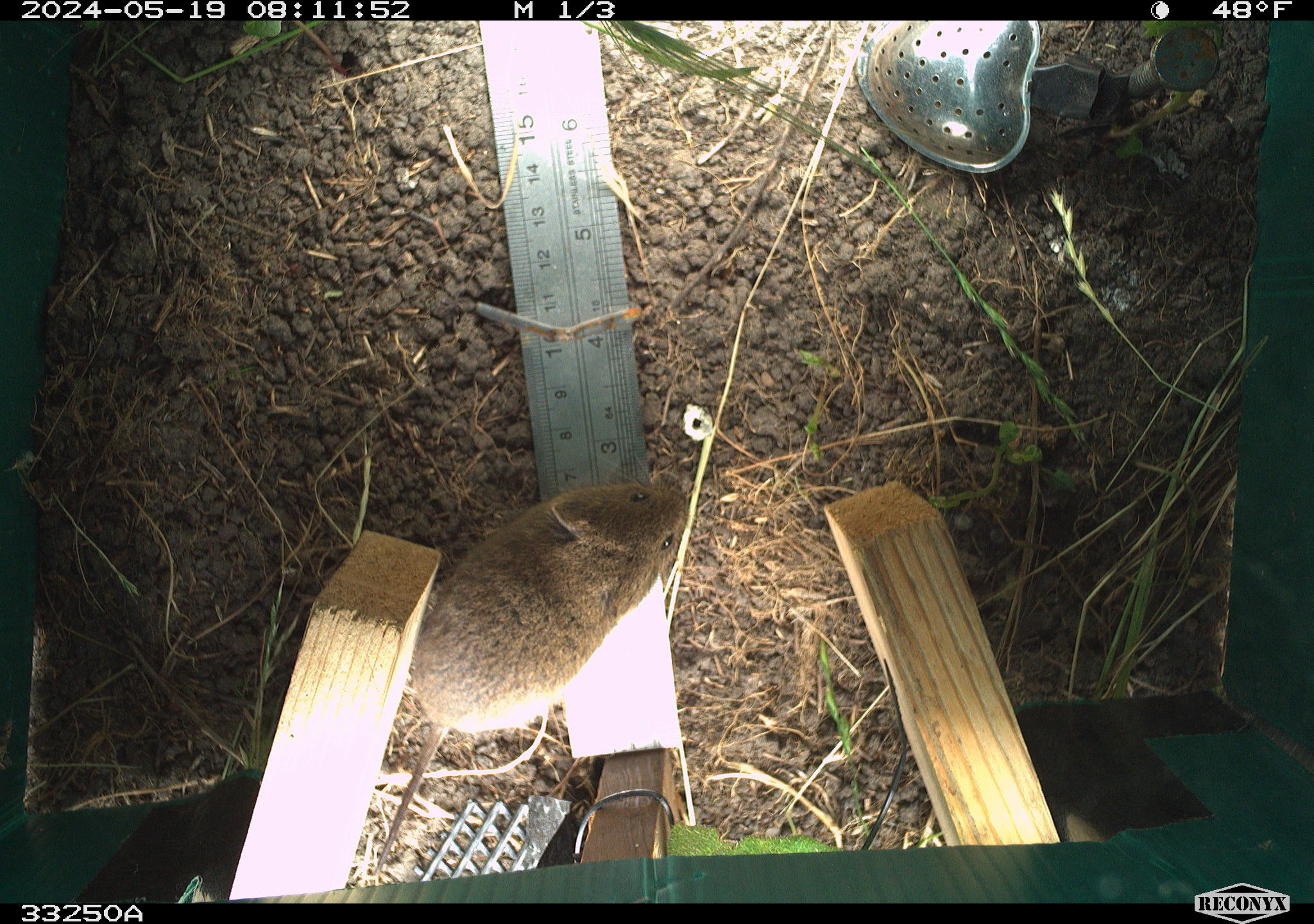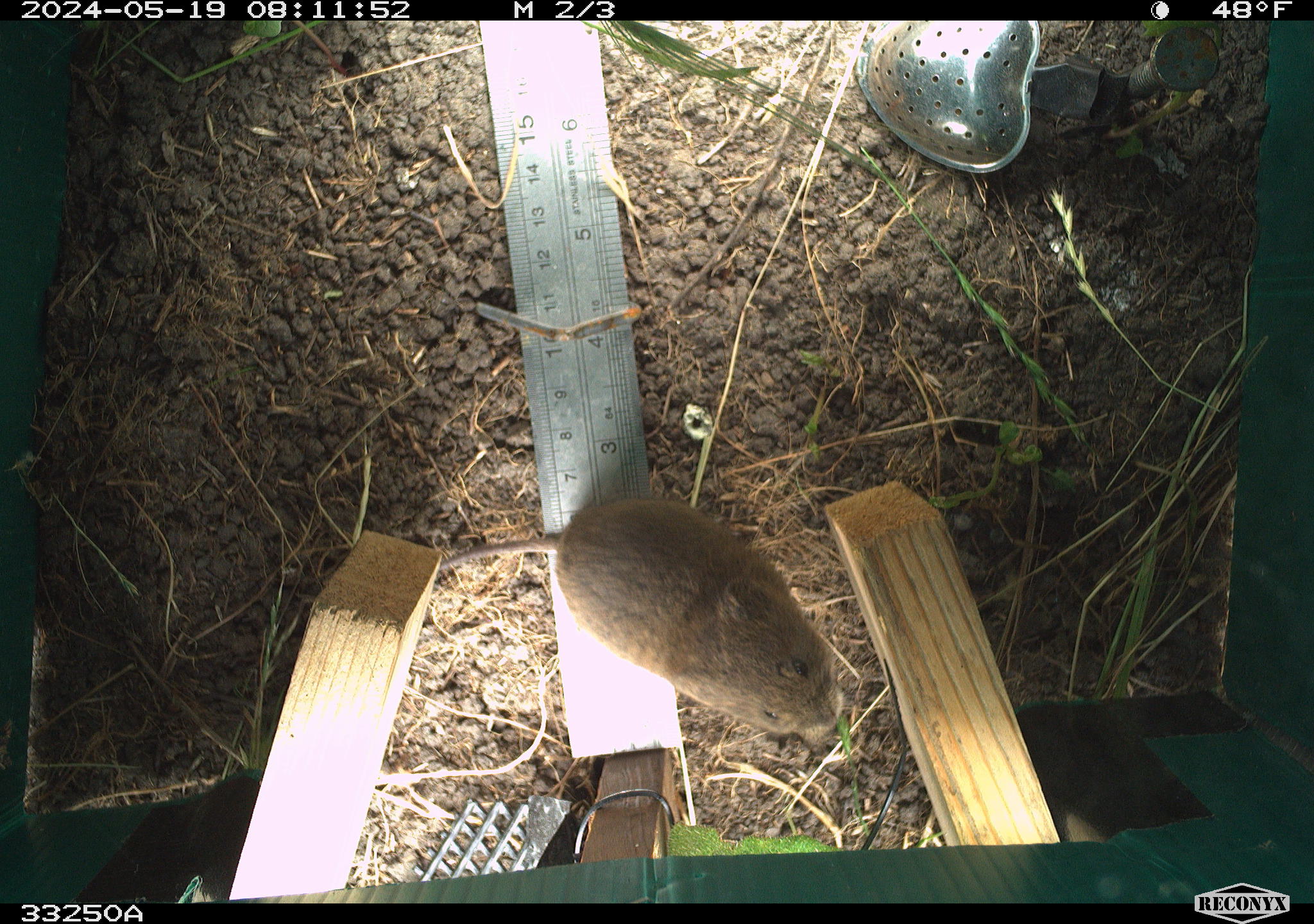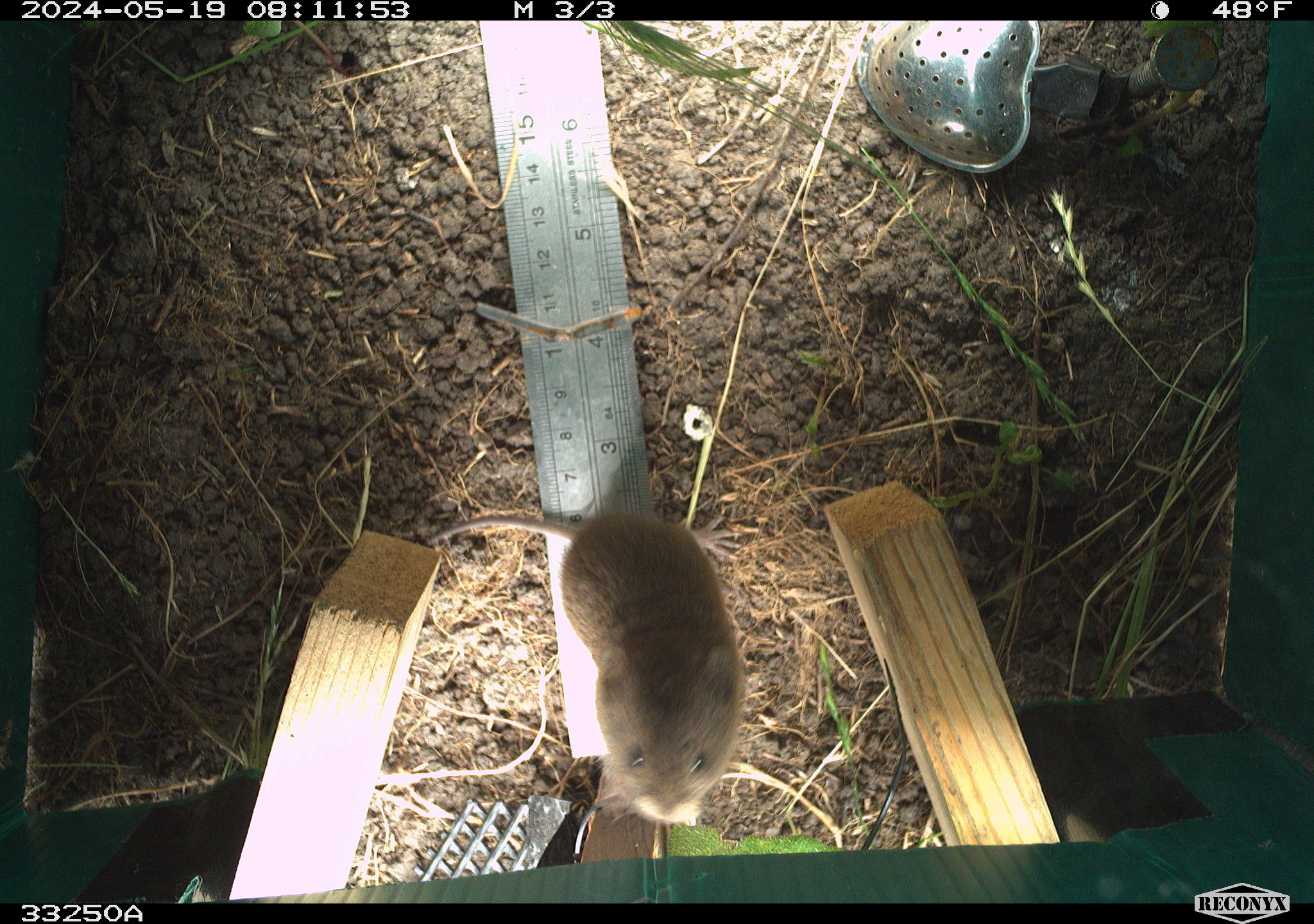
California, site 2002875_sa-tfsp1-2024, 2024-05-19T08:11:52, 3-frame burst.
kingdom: Animalia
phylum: Chordata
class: Mammalia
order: Rodentia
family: Cricetidae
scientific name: Arvicolinae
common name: voles, lemmings, and muskrats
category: arvicolinae subfamily